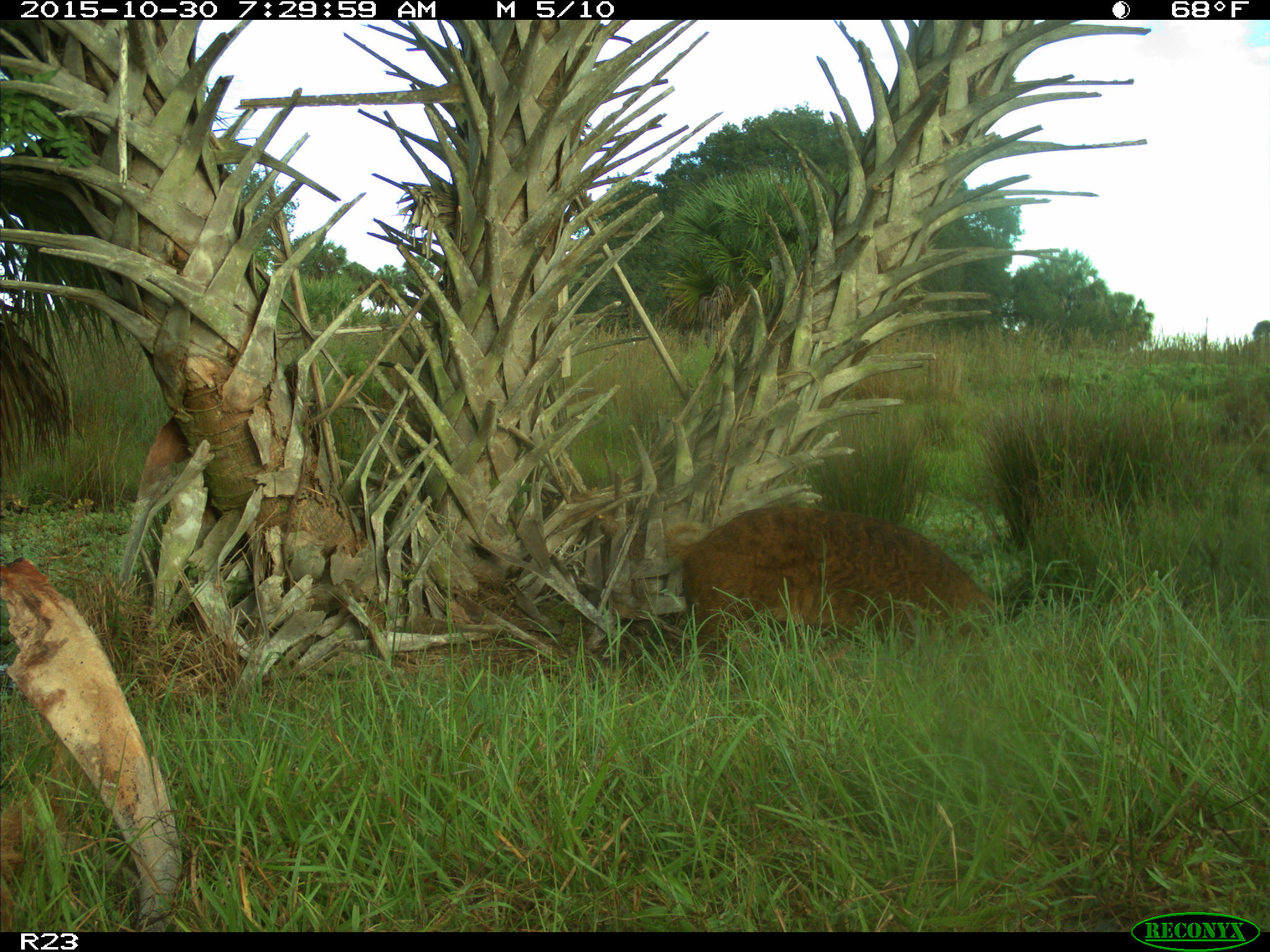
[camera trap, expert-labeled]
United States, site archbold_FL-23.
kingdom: Animalia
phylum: Chordata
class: Mammalia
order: Artiodactyla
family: Suidae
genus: Sus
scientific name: Sus scrofa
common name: wild boar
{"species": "Sus scrofa (wild boar)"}